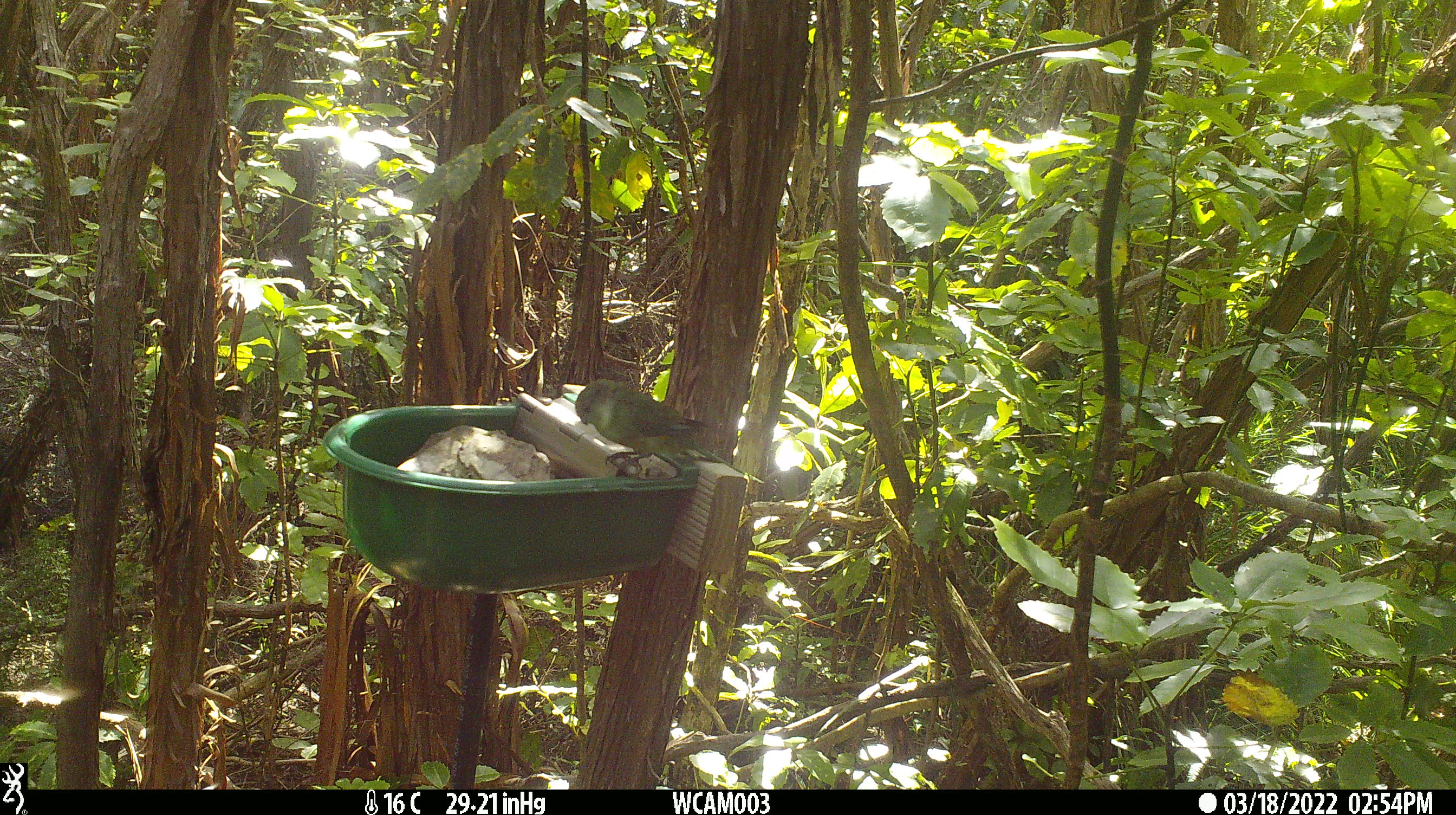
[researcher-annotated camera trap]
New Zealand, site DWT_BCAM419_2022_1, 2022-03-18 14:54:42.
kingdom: Animalia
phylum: Chordata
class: Aves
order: Psittaciformes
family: Psittaculidae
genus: Cyanoramphus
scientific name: Cyanoramphus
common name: parakeet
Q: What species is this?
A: Parakeet (Cyanoramphus).